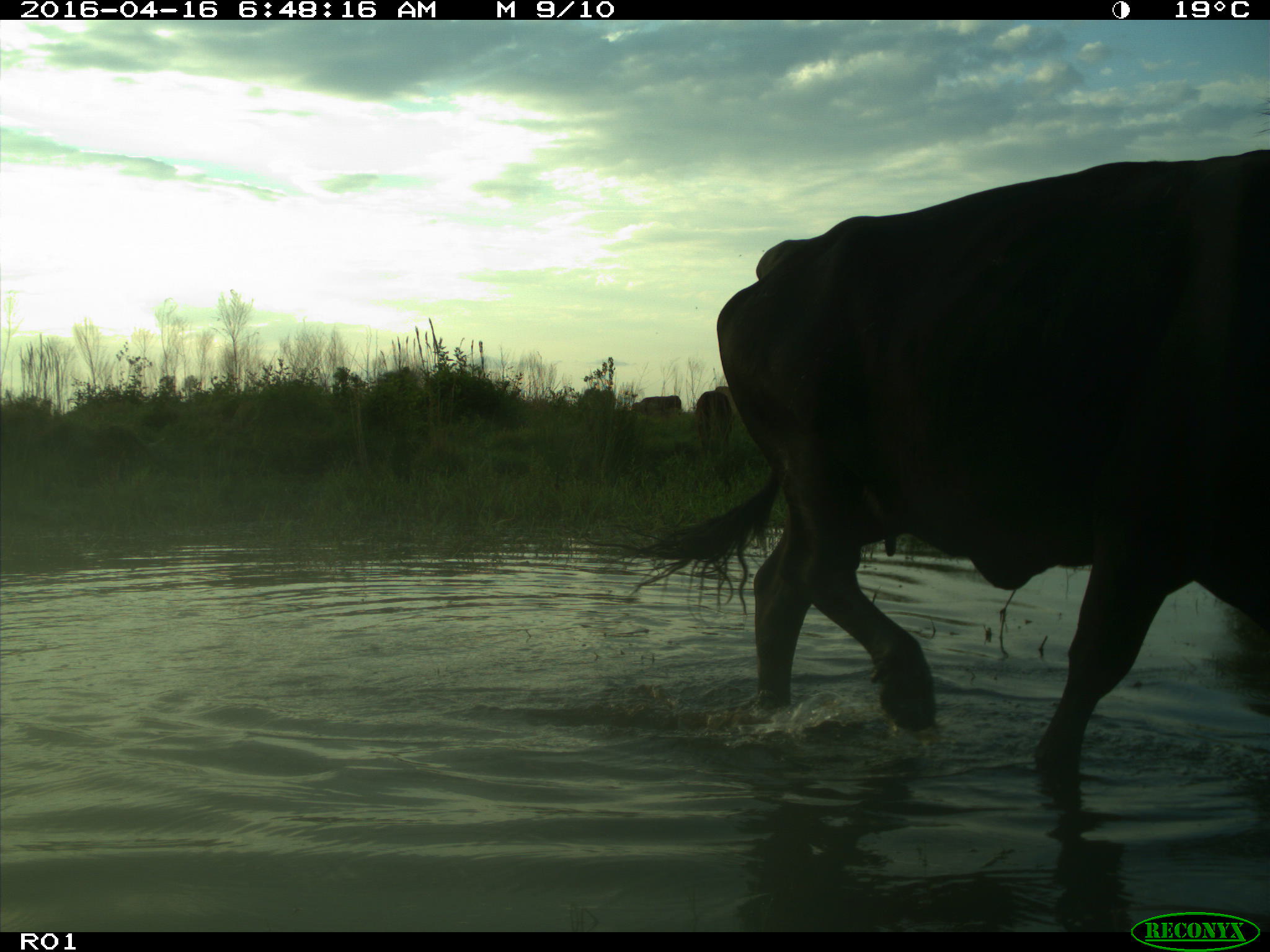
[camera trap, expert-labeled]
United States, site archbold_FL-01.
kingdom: Animalia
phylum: Chordata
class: Mammalia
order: Artiodactyla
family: Bovidae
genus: Bos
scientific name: Bos taurus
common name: domestic cow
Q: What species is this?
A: Bos taurus (domestic cow).